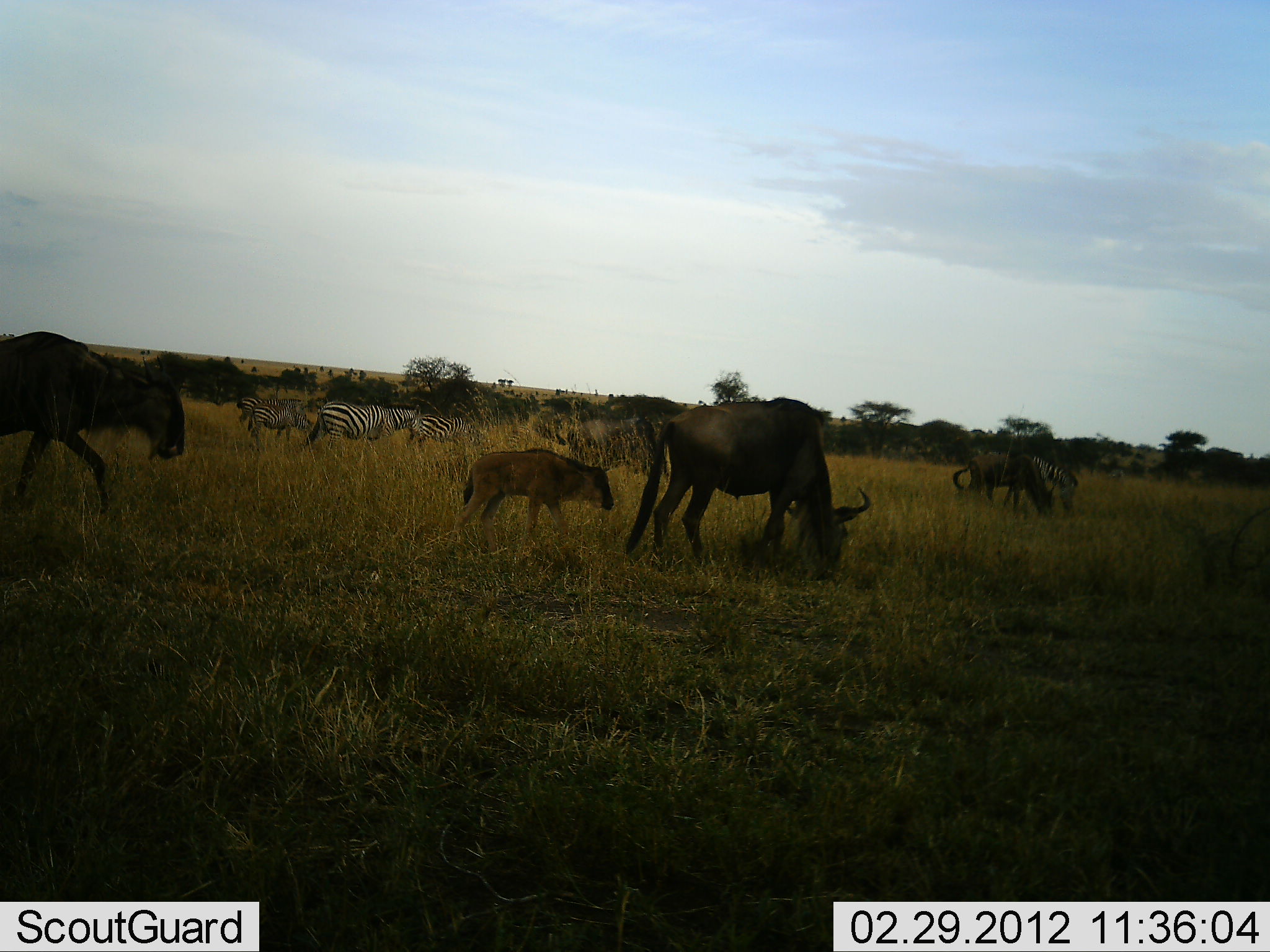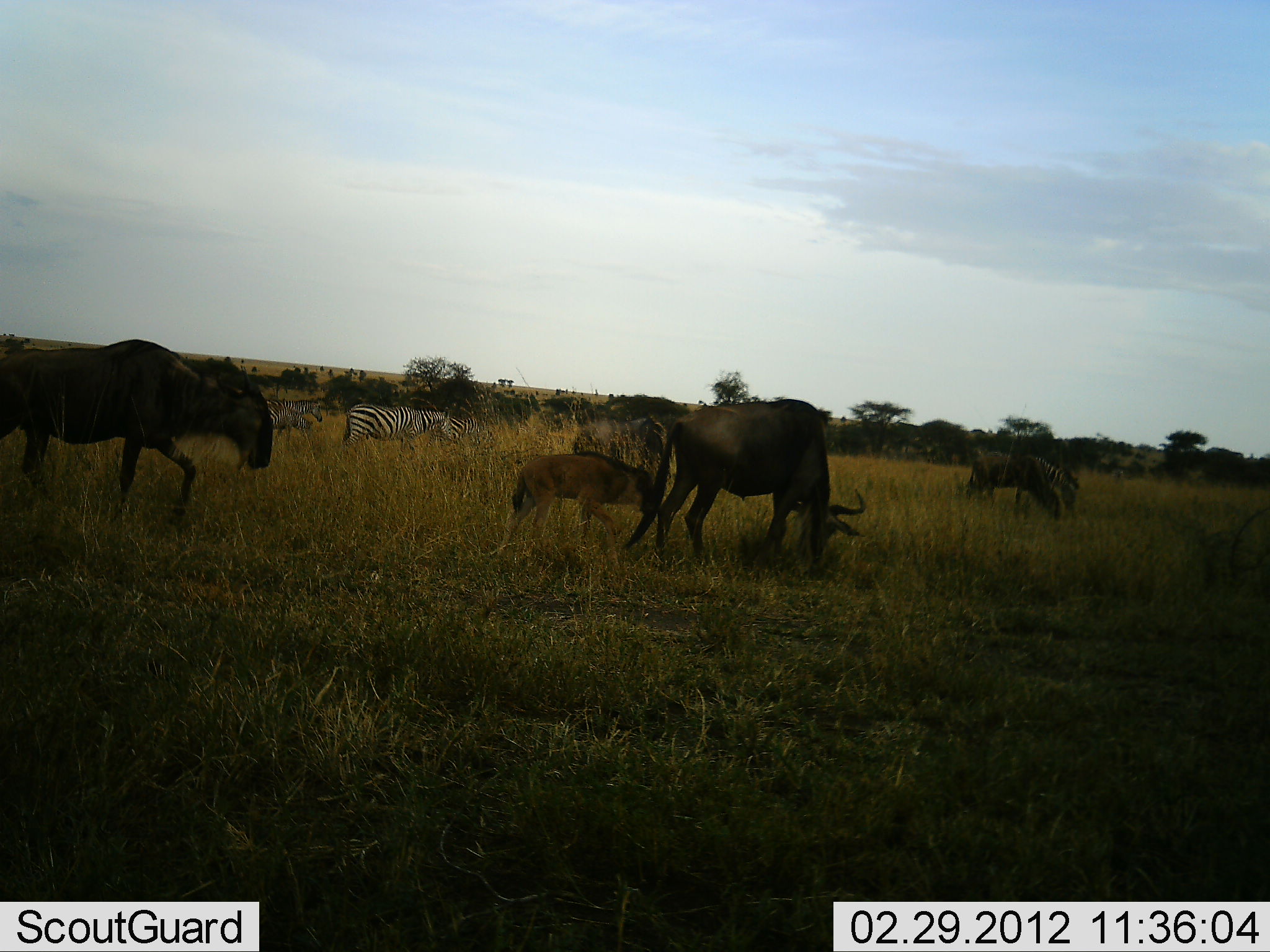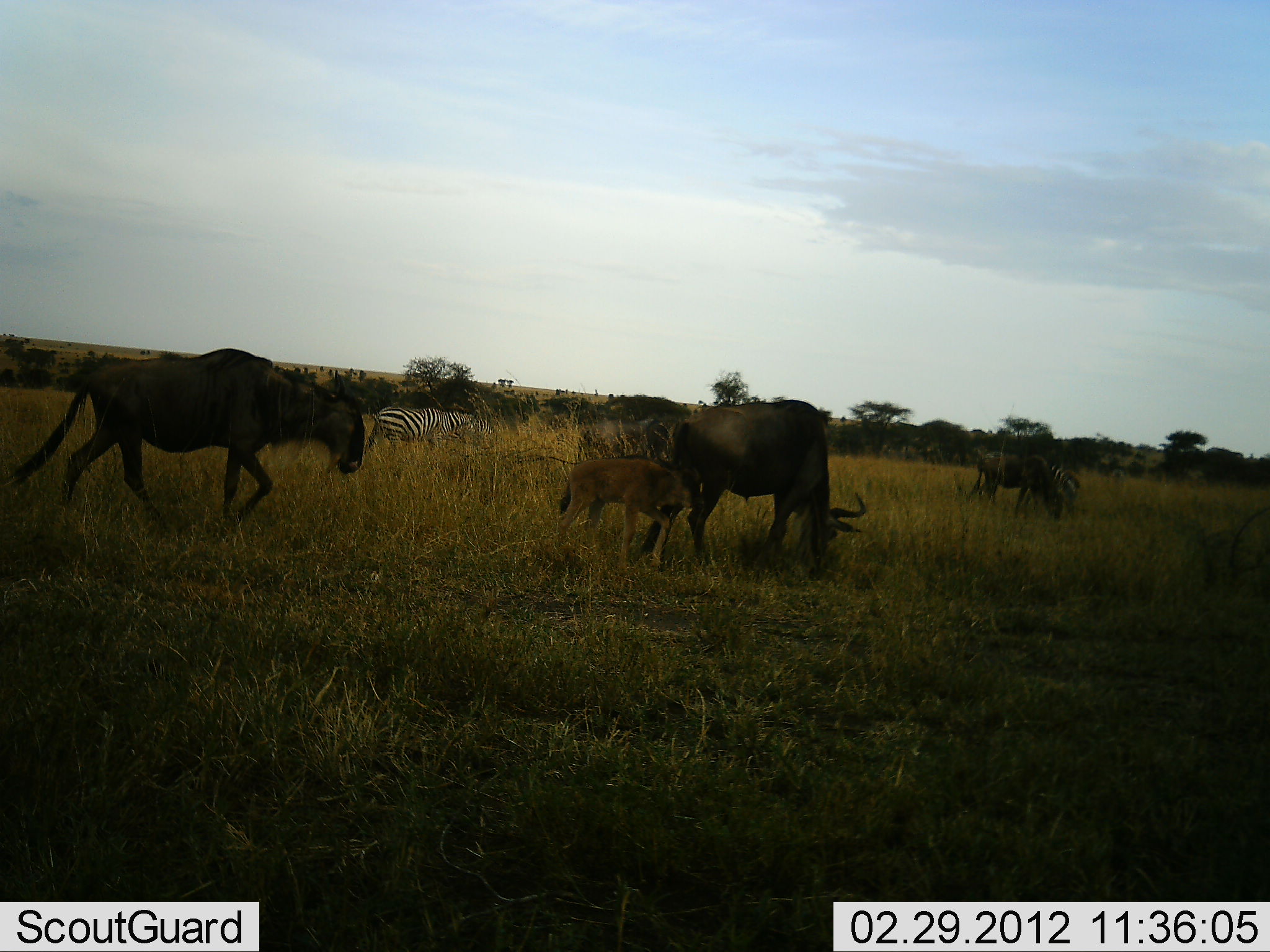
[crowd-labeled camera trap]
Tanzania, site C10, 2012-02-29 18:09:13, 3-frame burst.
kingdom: Animalia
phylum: Chordata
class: Mammalia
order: Artiodactyla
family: Bovidae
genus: Connochaetes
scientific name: Connochaetes taurinus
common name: blue wildebeest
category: wildebeest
Wildebeest (blue wildebeest) (Connochaetes taurinus), count 5. Behavior (volunteer vote fractions): standing 25%, resting 0%, moving 59%, interacting 6%. Young present (vote fraction): 91%. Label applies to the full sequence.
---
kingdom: Animalia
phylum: Chordata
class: Mammalia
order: Perissodactyla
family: Equidae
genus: Equus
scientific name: Equus quagga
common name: plains zebra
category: zebra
Zebra (plains zebra) (Equus quagga), count 3. Behavior (volunteer vote fractions): standing 26%, resting 0%, moving 65%, interacting 3%. Young present (vote fraction): 3%. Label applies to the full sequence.